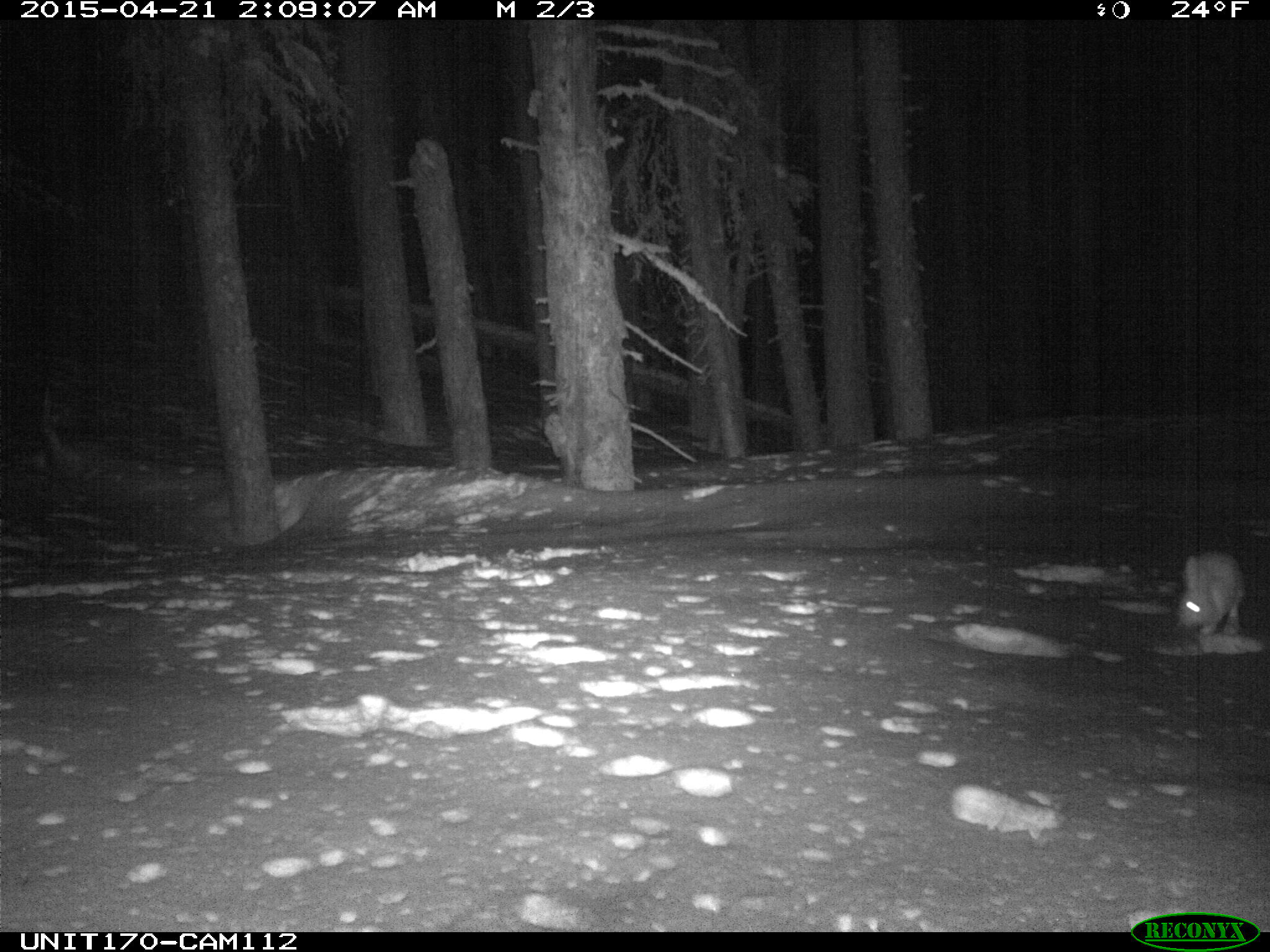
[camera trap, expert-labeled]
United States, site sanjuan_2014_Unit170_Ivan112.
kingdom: Animalia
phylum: Chordata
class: Mammalia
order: Lagomorpha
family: Leporidae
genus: Lepus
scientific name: Lepus americanus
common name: snowshoe hare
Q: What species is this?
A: Lepus americanus (snowshoe hare).